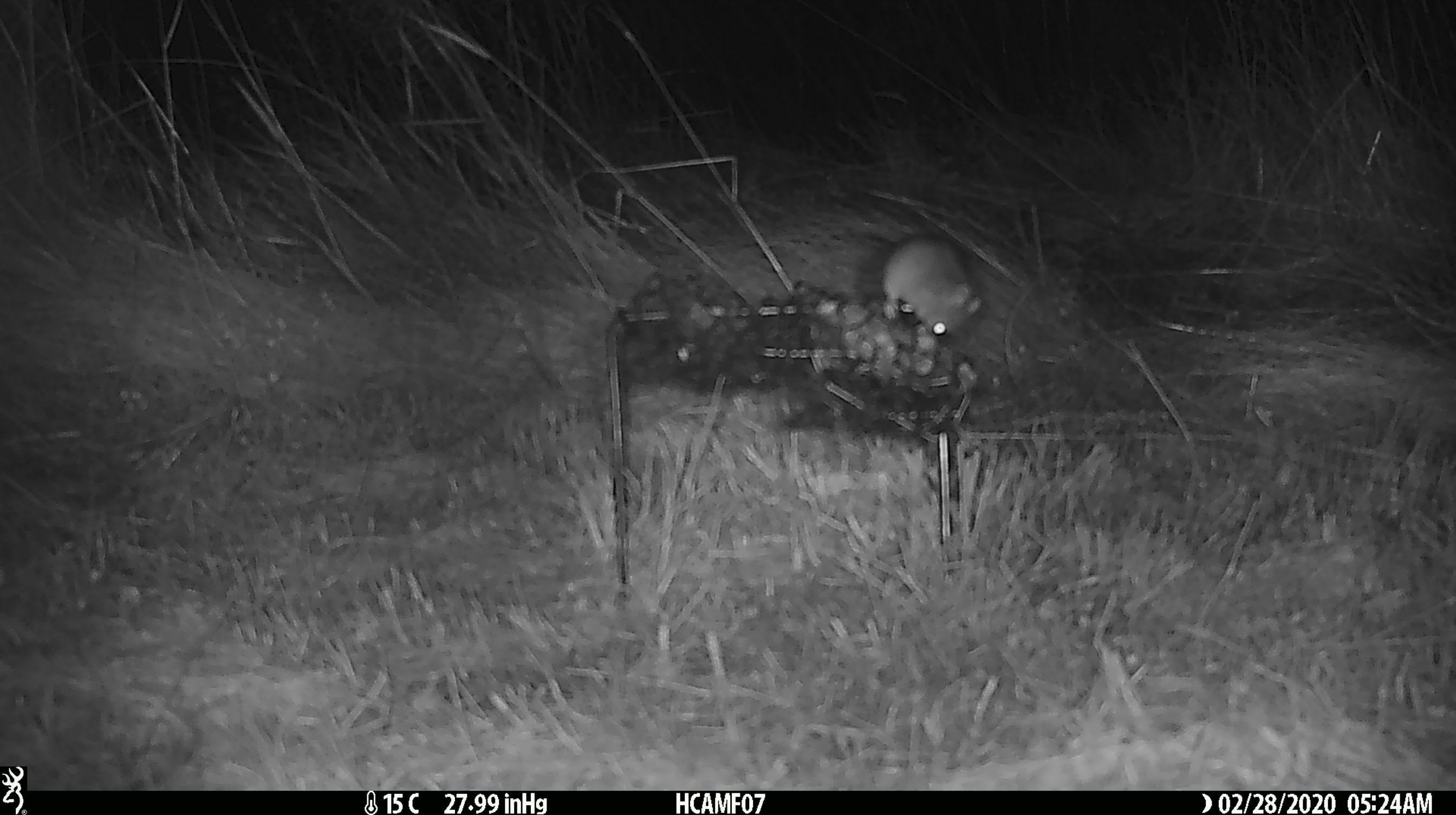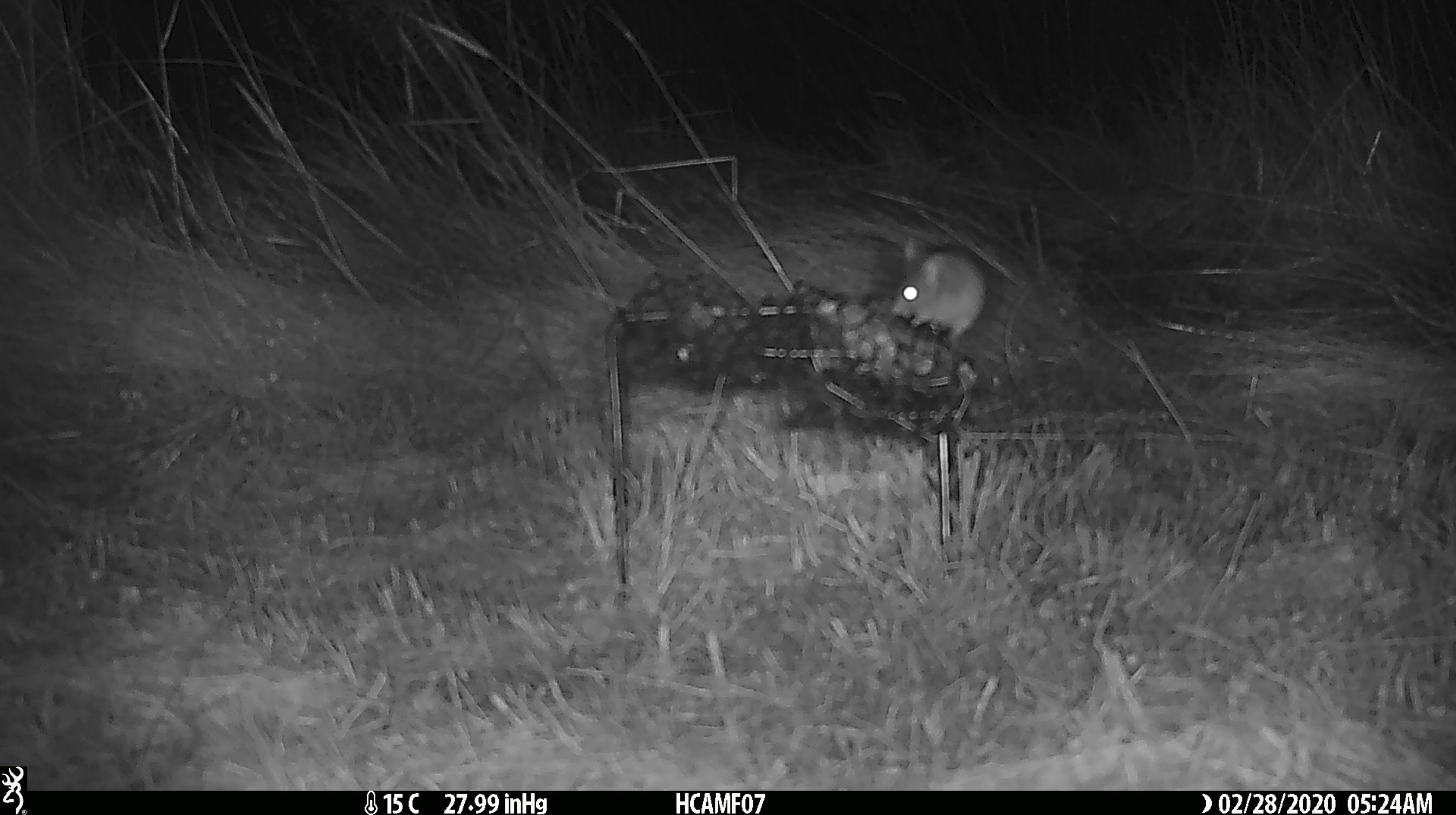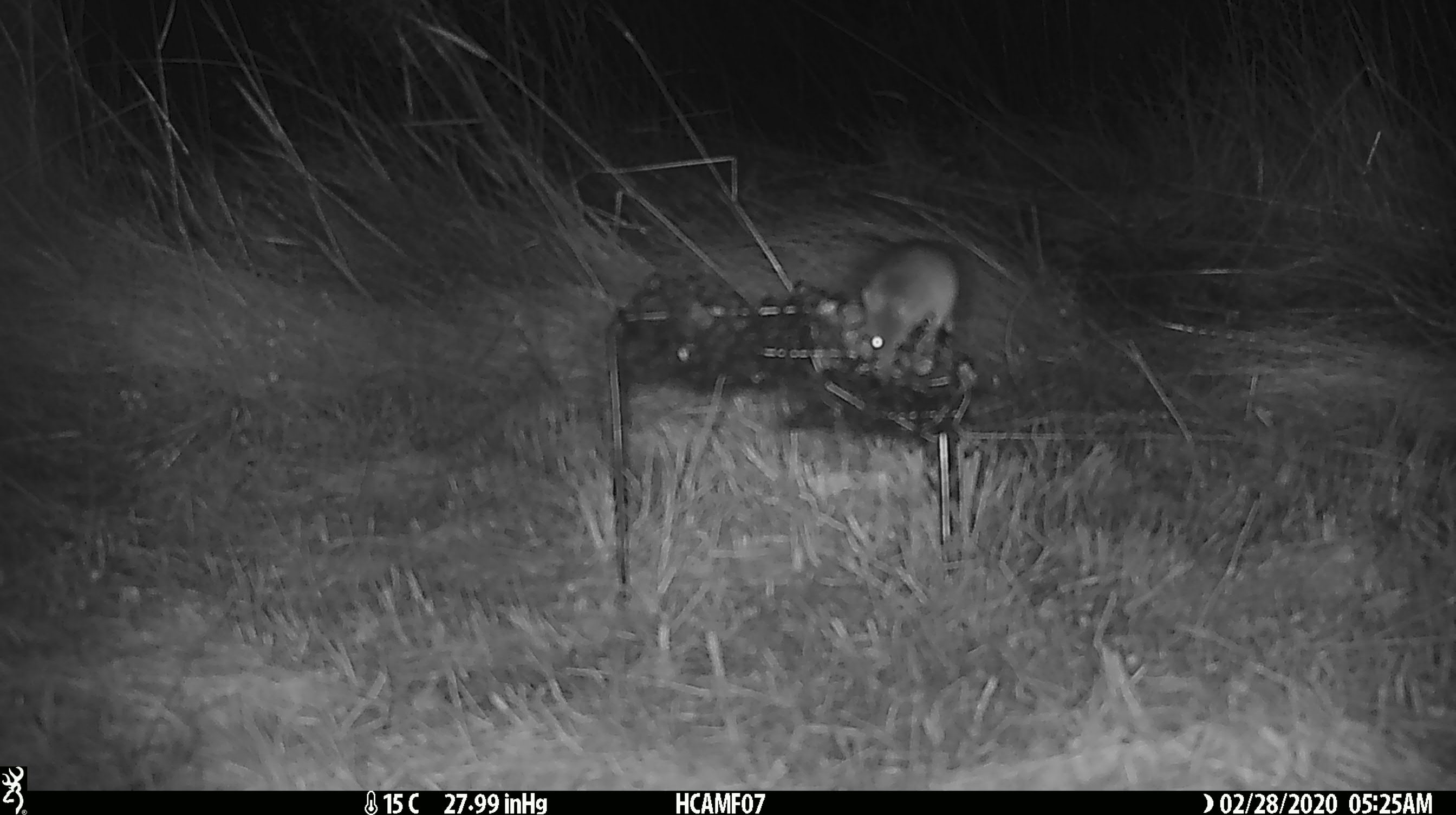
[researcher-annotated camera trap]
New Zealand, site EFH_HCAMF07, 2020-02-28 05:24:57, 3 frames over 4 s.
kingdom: Animalia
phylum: Chordata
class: Mammalia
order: Rodentia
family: Muridae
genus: Mus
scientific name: Mus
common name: mouse